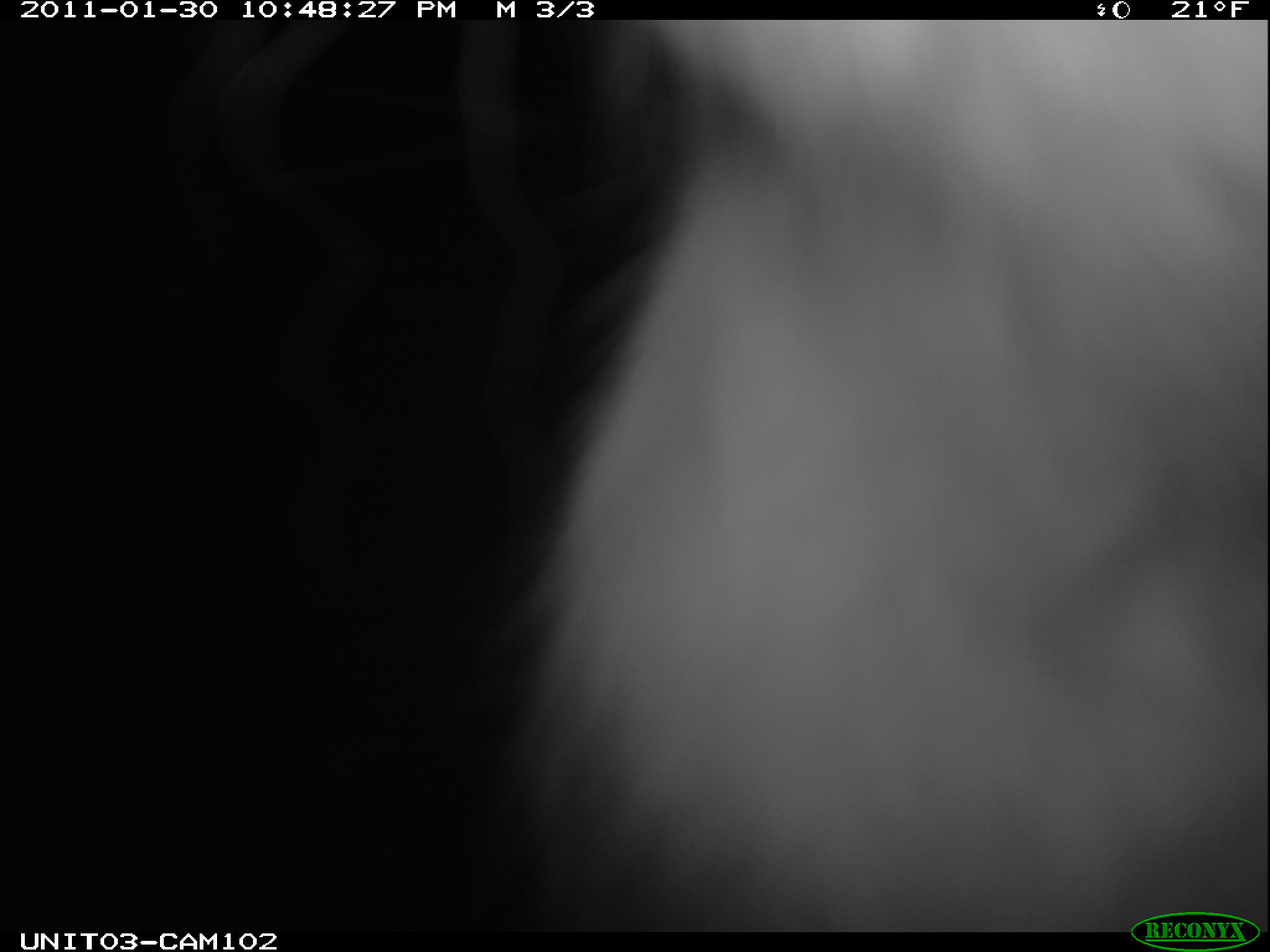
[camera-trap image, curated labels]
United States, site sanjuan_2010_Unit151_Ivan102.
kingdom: Animalia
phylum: Chordata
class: Mammalia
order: Lagomorpha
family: Leporidae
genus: Lepus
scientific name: Lepus americanus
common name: snowshoe hare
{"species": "Lepus americanus (snowshoe hare)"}